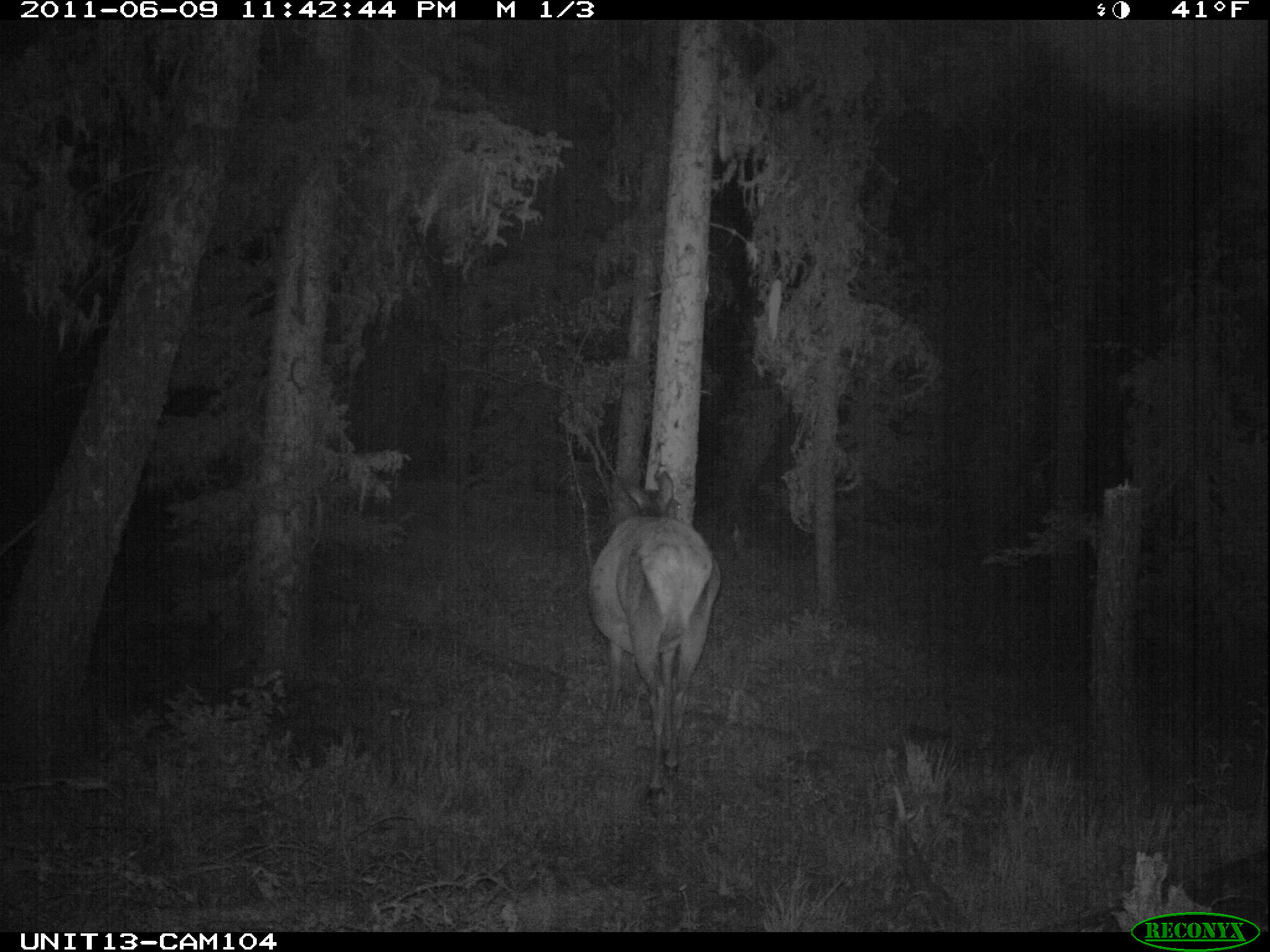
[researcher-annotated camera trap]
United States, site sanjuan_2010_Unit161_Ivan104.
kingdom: Animalia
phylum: Chordata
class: Mammalia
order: Artiodactyla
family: Cervidae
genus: Cervus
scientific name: Cervus elaphus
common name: red deer